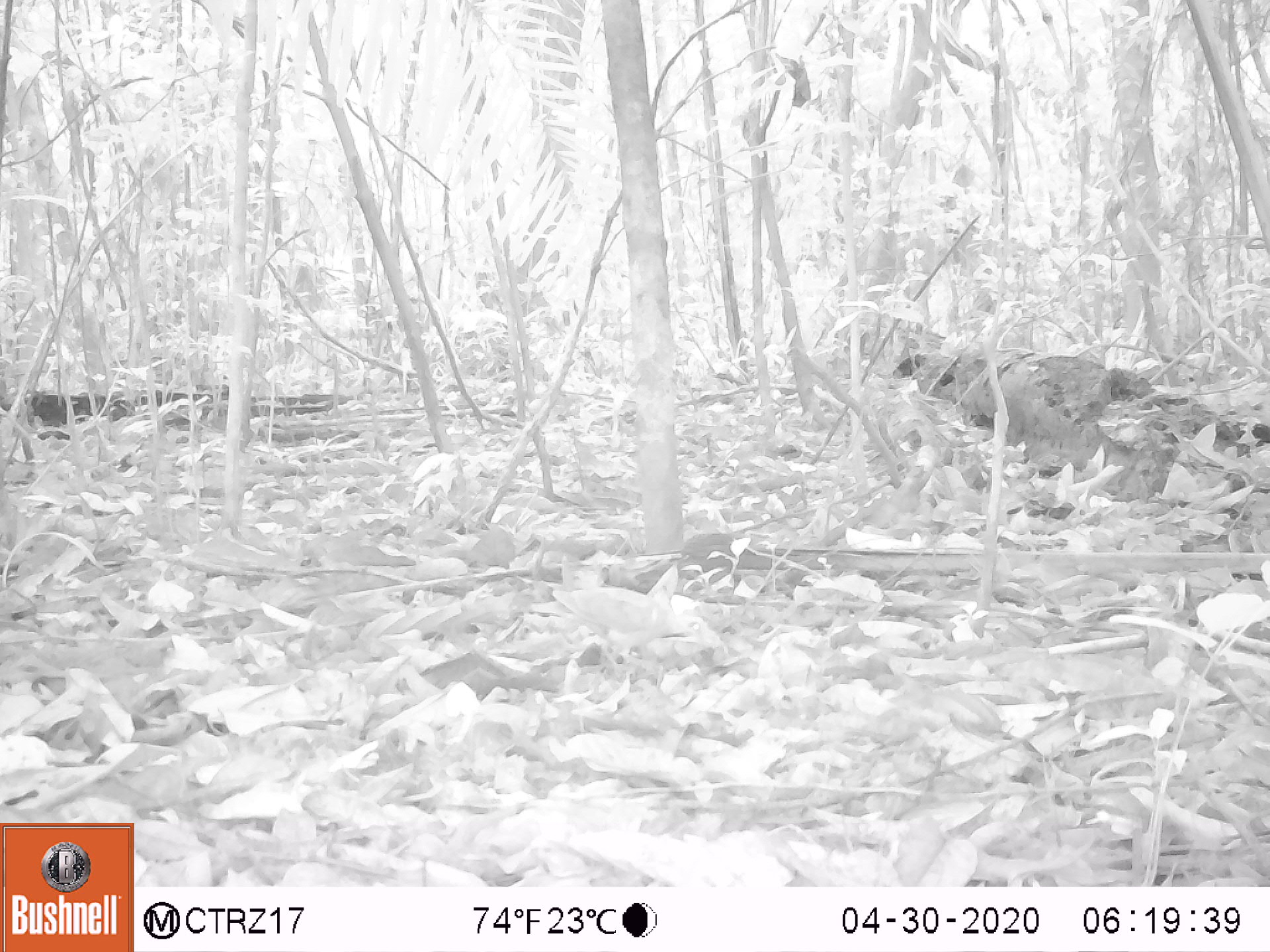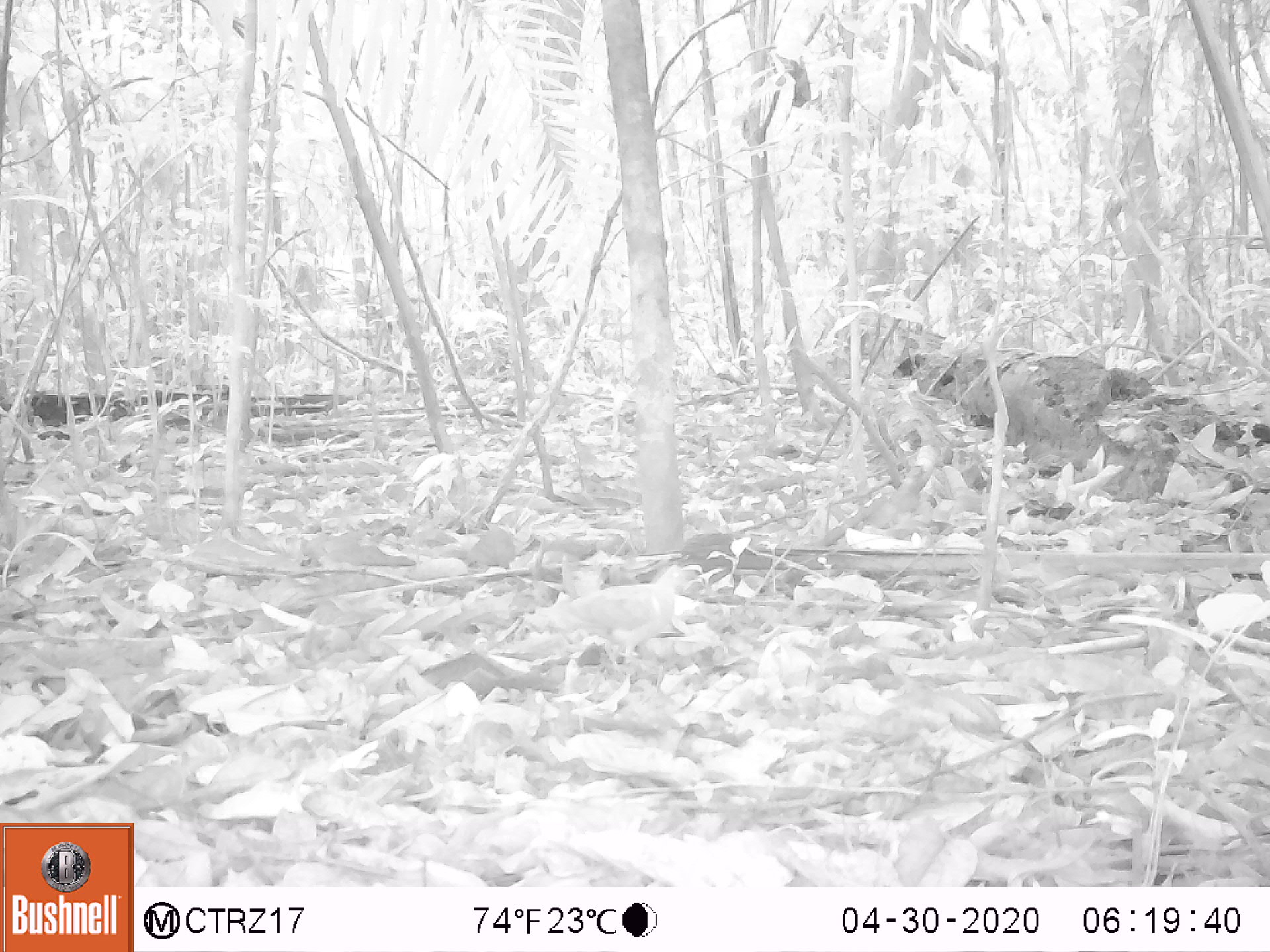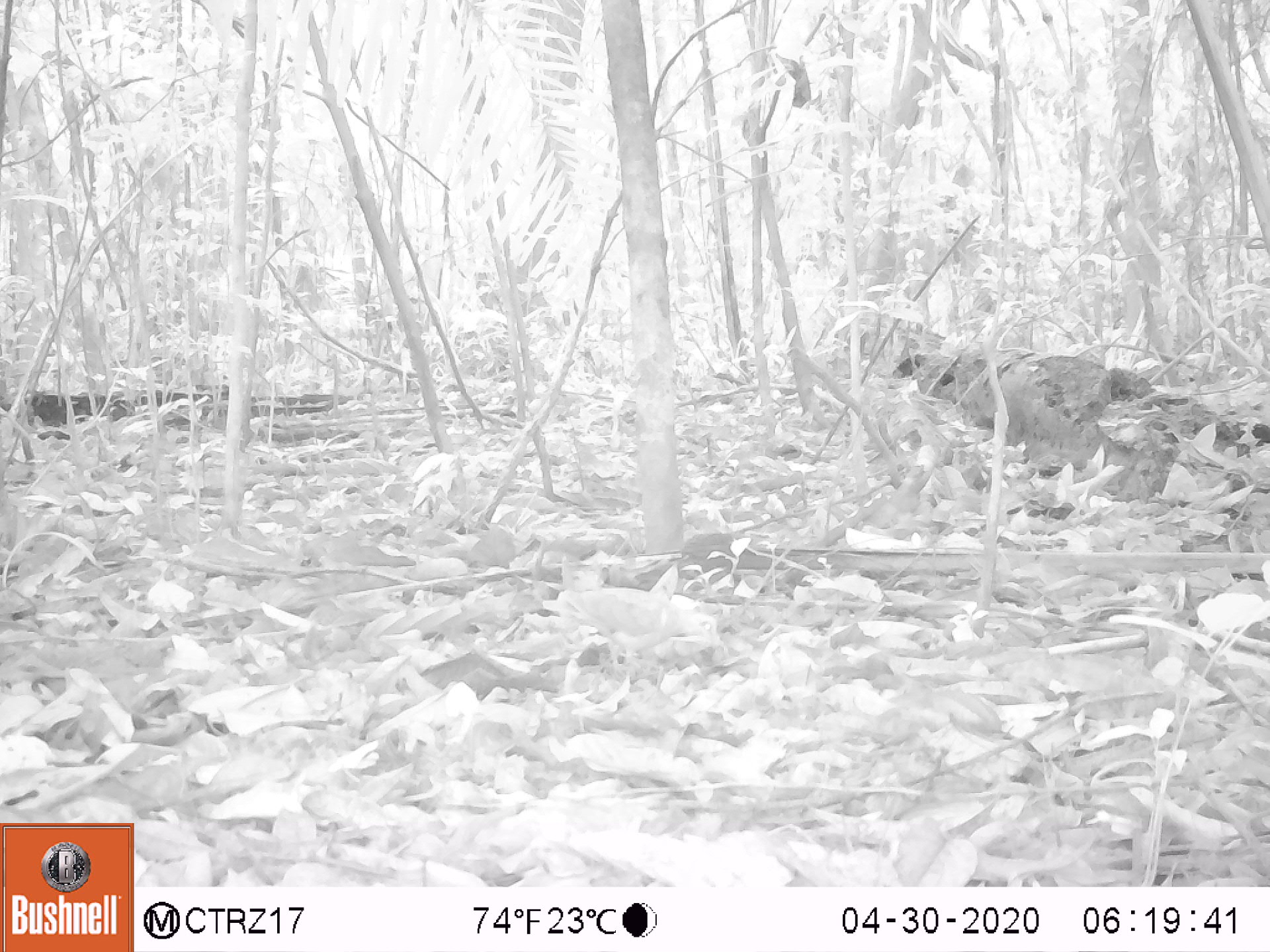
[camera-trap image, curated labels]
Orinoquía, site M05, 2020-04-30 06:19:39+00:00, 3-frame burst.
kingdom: Animalia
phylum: Chordata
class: Aves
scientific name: Aves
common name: bird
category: unknown bird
Unknown bird (bird) (Aves).